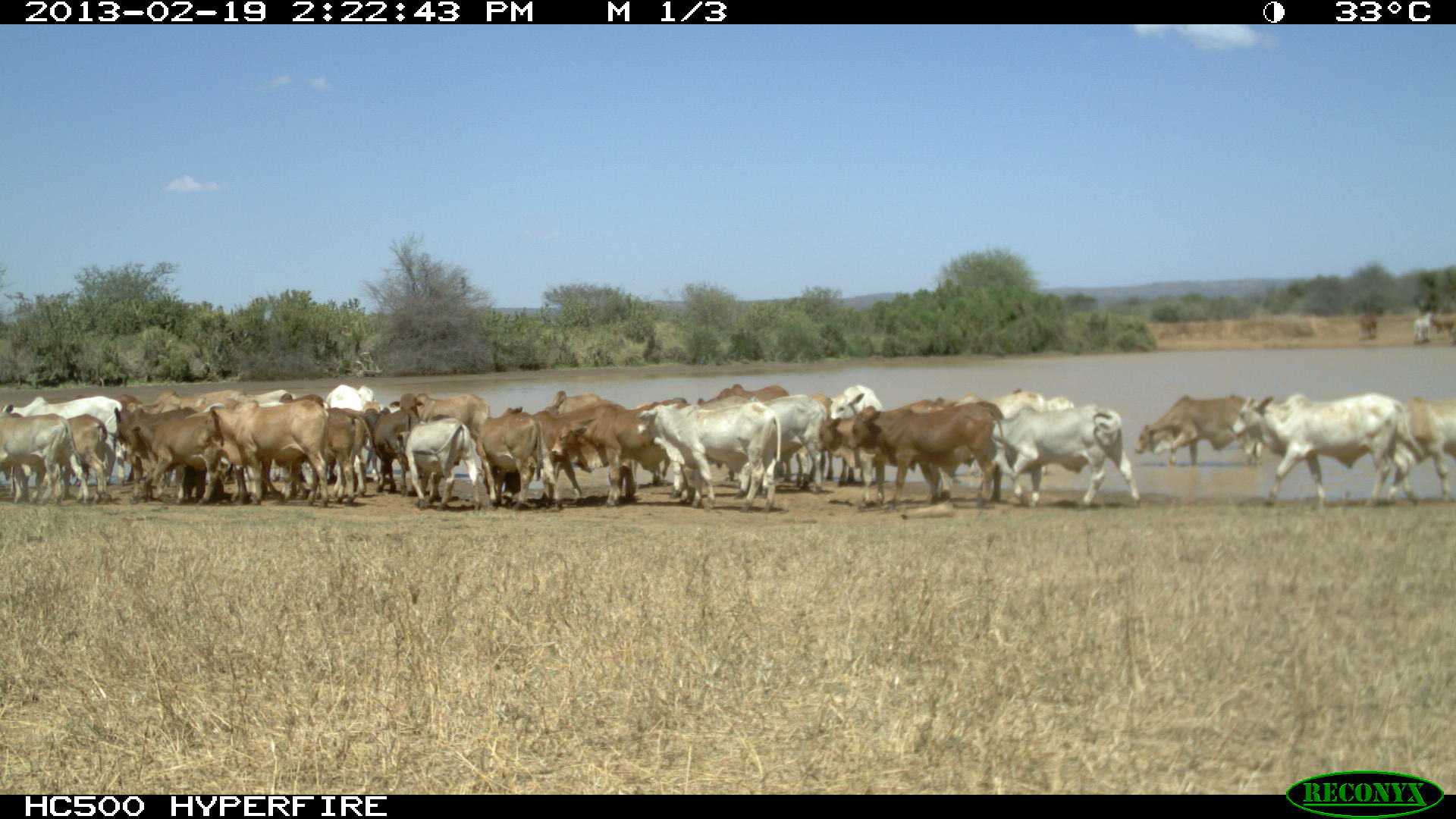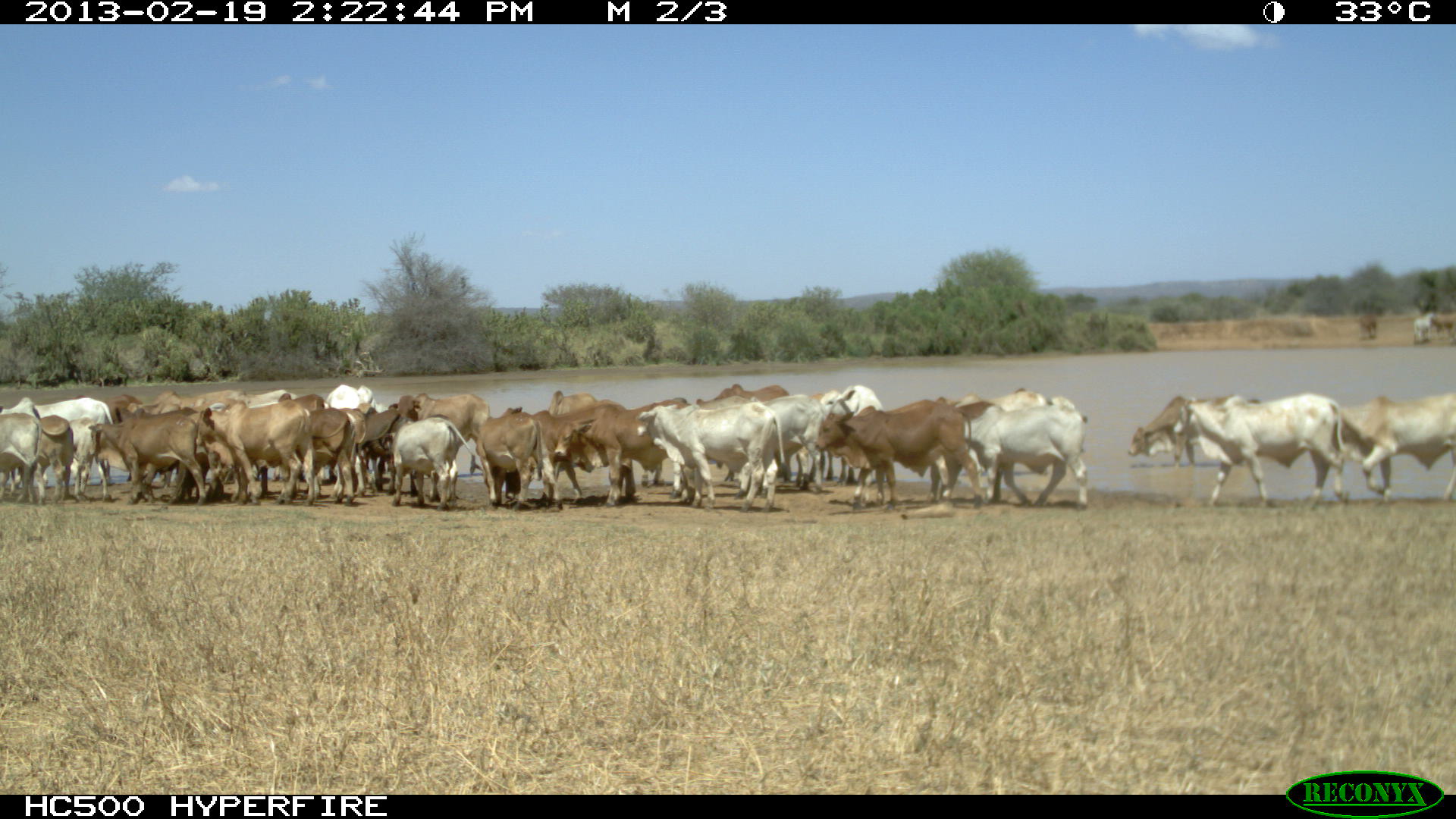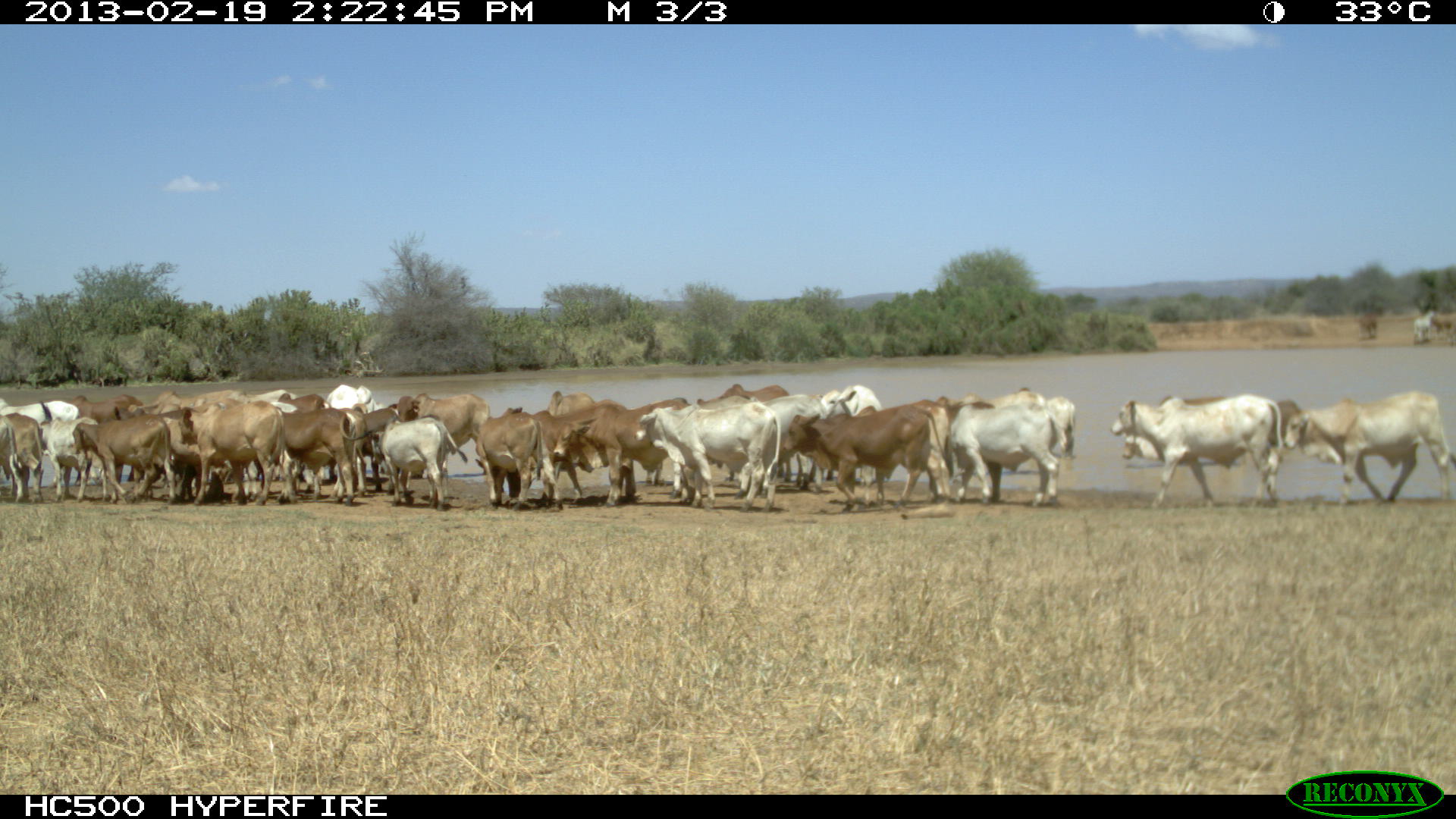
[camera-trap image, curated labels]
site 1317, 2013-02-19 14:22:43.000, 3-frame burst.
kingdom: Animalia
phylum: Chordata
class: Mammalia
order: Artiodactyla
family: Bovidae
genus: Bos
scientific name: Bos taurus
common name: domestic cattle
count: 1